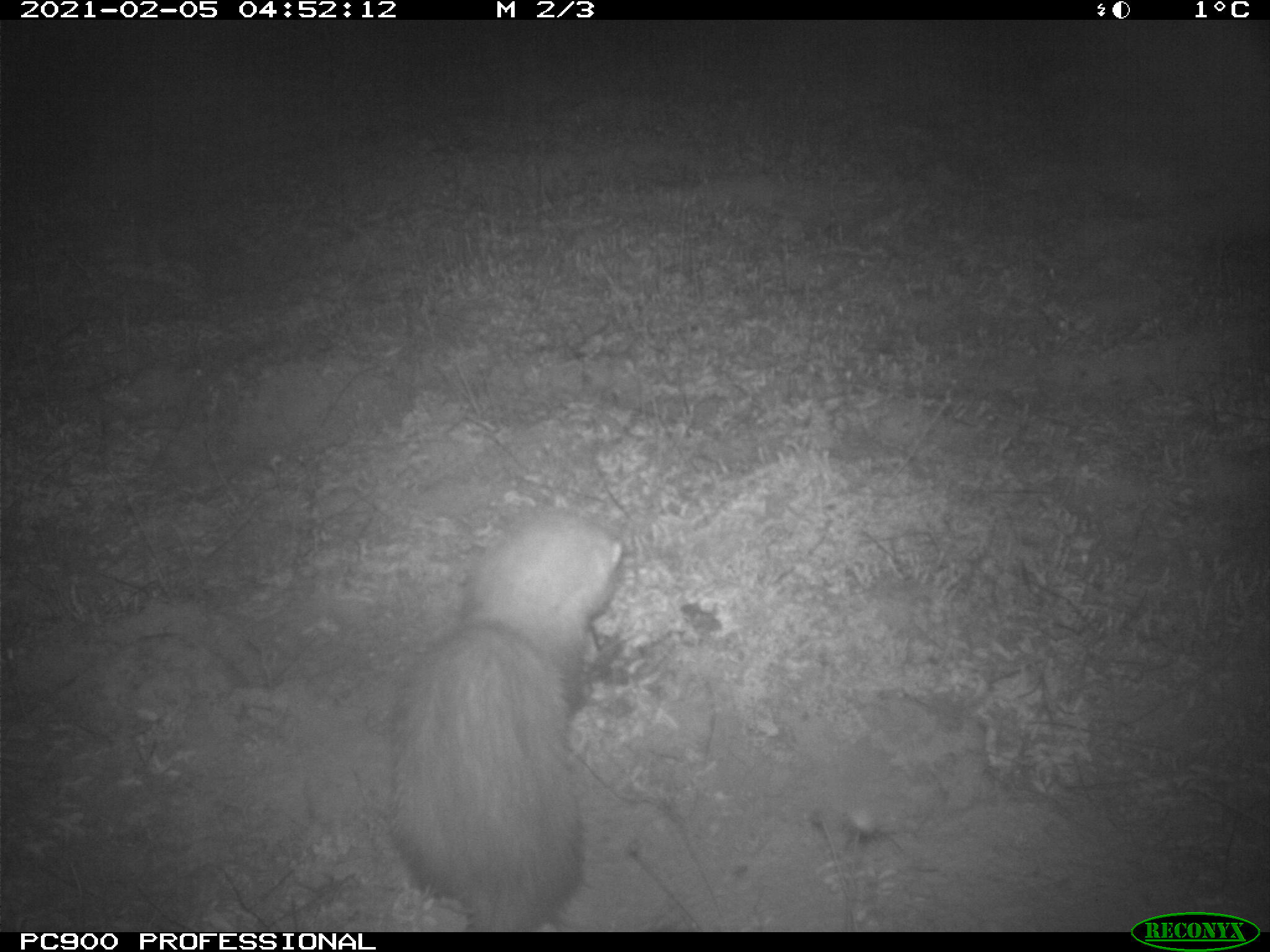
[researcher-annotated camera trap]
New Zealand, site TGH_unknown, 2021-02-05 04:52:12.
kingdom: Animalia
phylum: Chordata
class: Mammalia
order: Carnivora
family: Mustelidae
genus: Mustela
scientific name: Mustela furo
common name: ferret